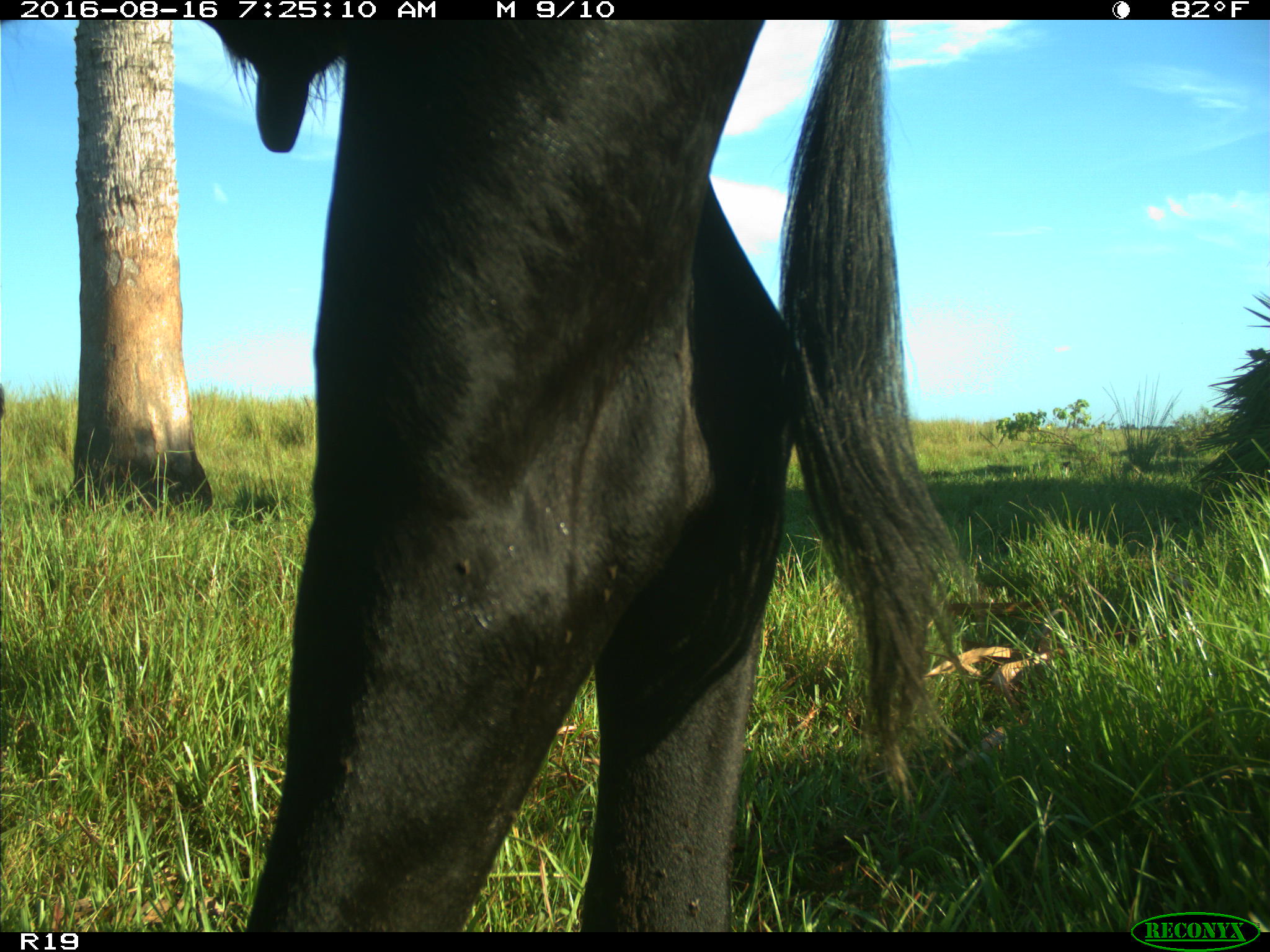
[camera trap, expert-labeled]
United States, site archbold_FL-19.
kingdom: Animalia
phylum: Chordata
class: Mammalia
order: Artiodactyla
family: Bovidae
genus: Bos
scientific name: Bos taurus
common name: domestic cow